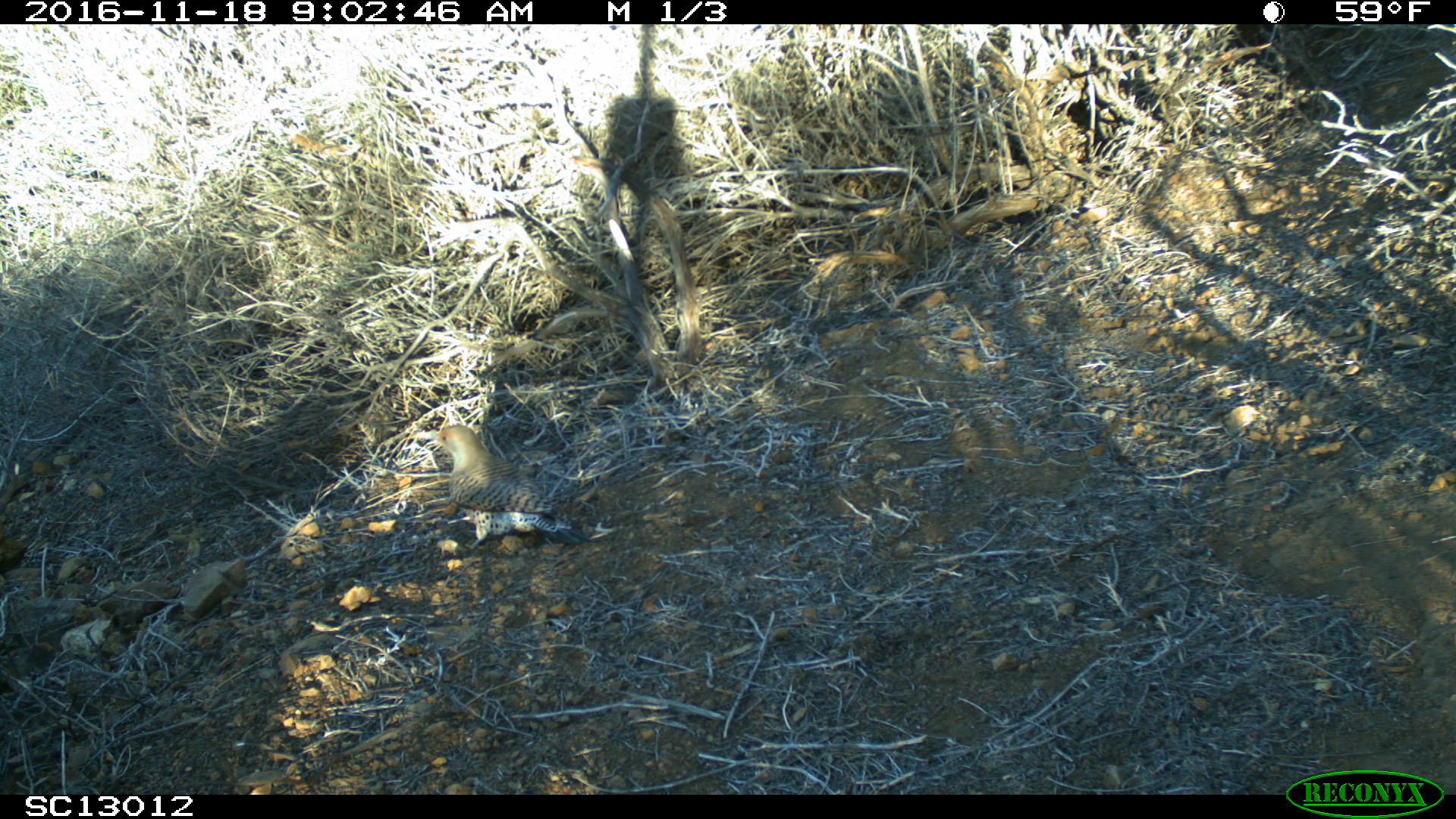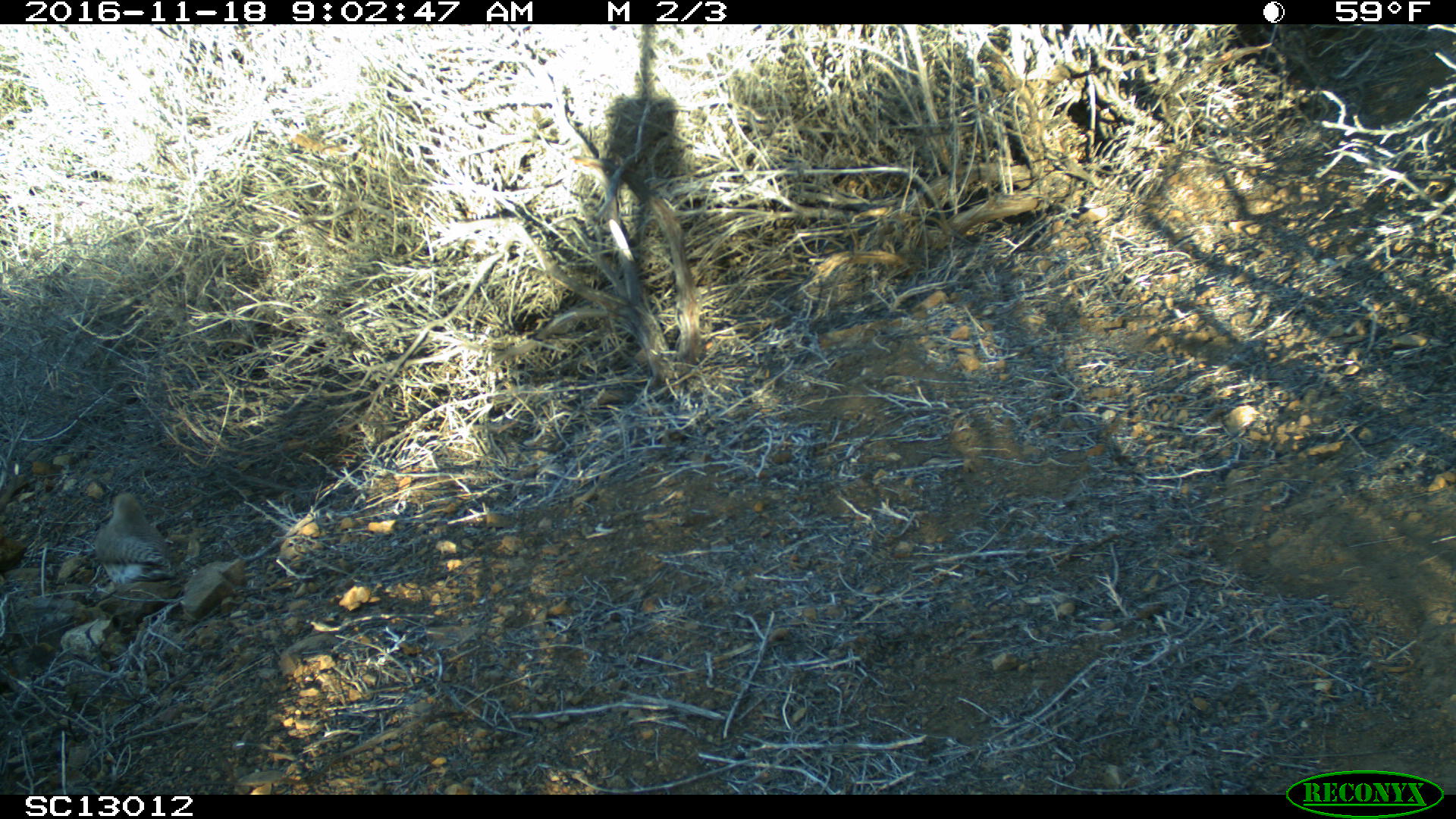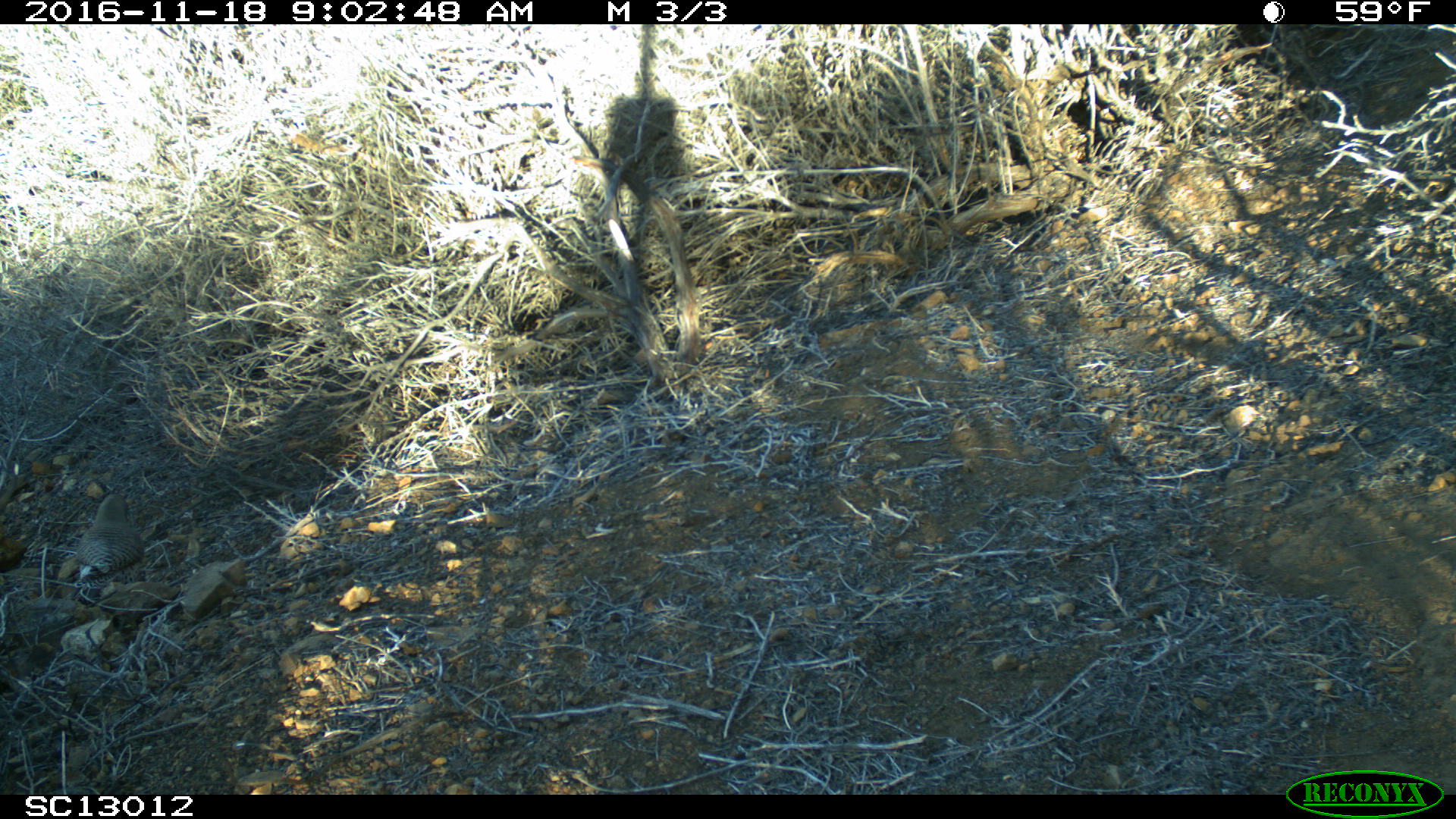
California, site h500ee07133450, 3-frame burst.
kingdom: Animalia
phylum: Chordata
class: Aves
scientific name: Aves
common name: bird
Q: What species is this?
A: Bird (Aves).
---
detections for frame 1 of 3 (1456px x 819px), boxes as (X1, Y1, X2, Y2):
bird: (425, 425, 595, 547)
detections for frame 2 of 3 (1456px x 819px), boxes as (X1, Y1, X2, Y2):
bird: (93, 492, 180, 601)